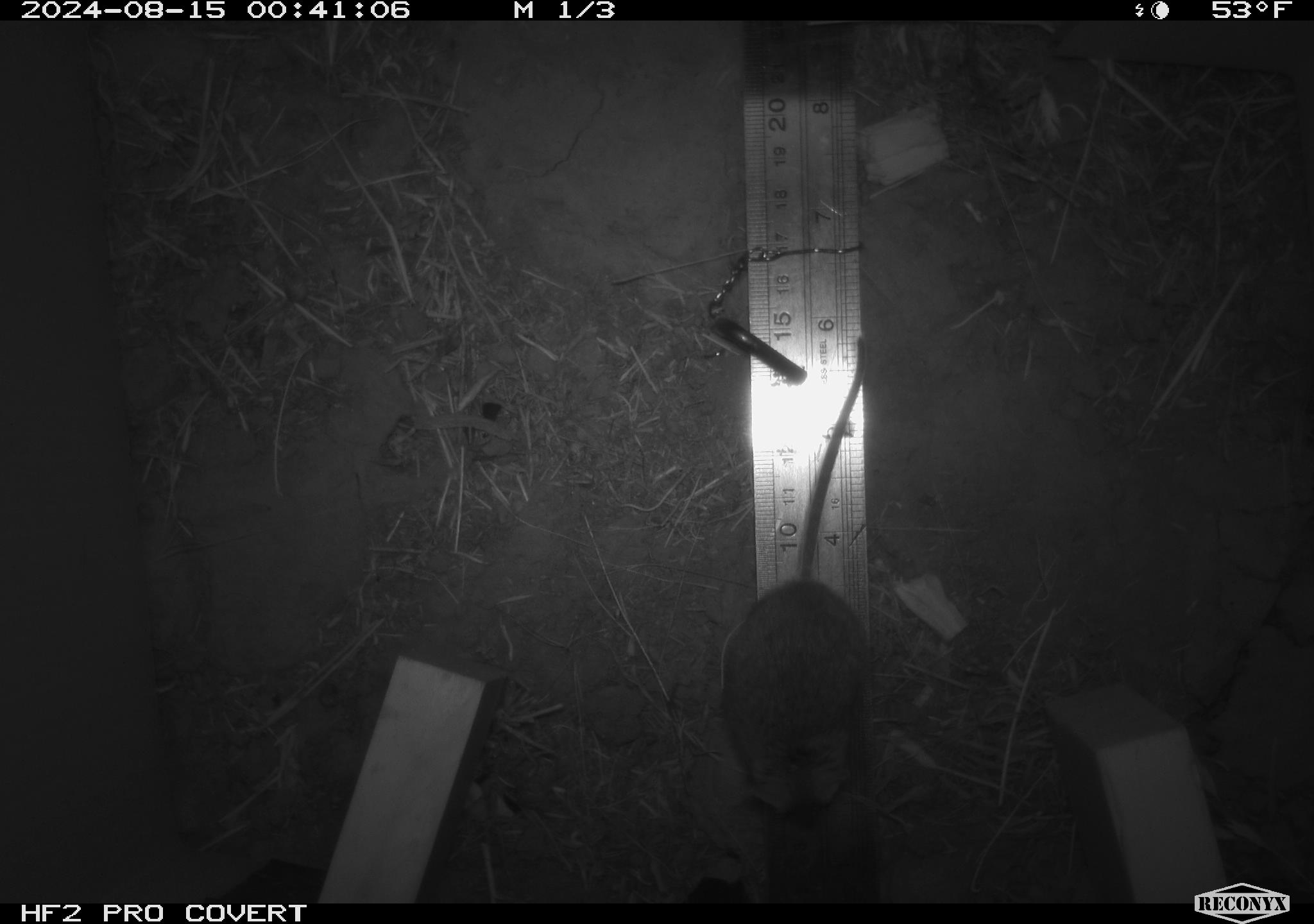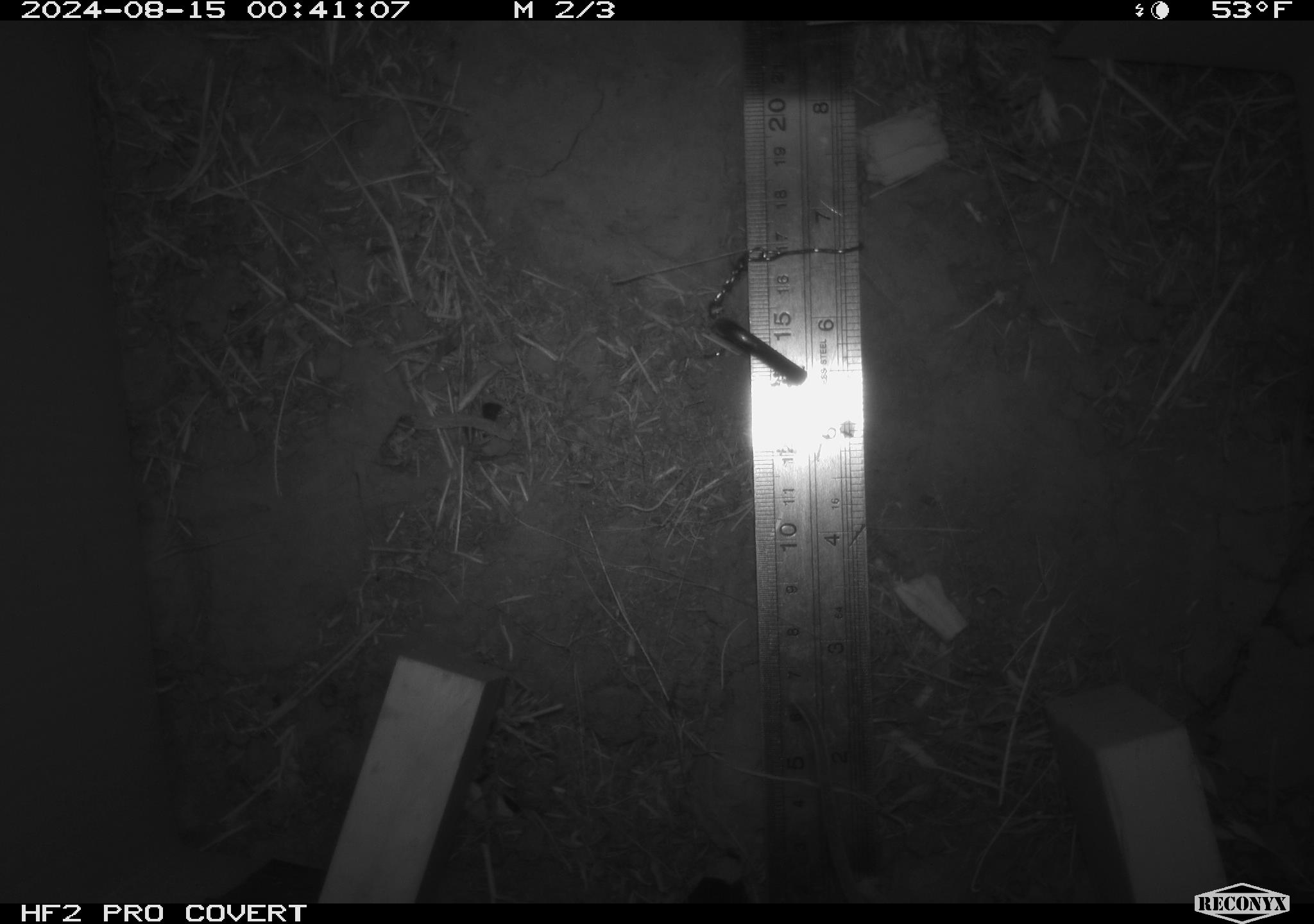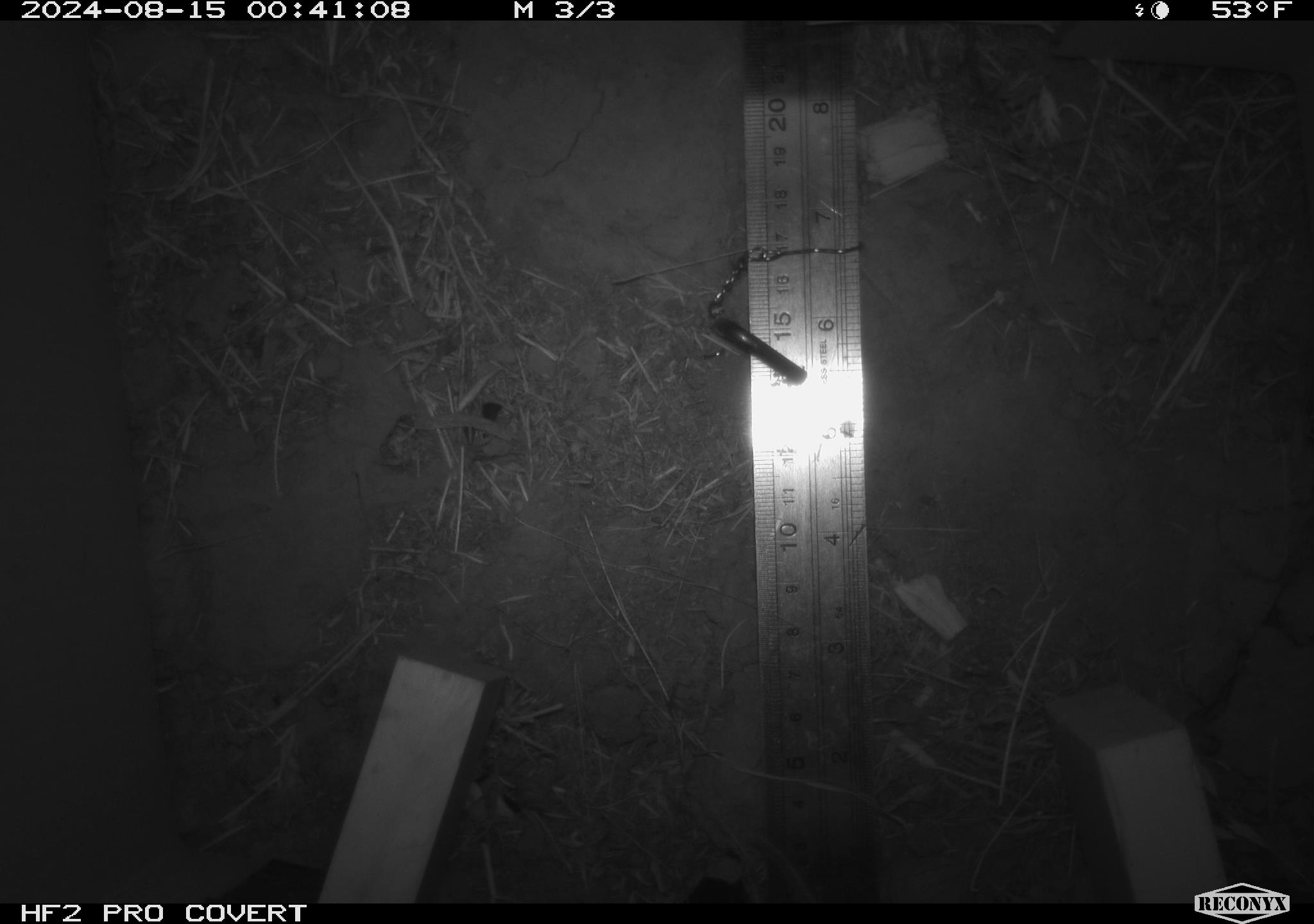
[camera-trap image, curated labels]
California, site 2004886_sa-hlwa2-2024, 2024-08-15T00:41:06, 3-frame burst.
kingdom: Animalia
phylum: Chordata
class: Mammalia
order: Rodentia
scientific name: Rodentia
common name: mouse species